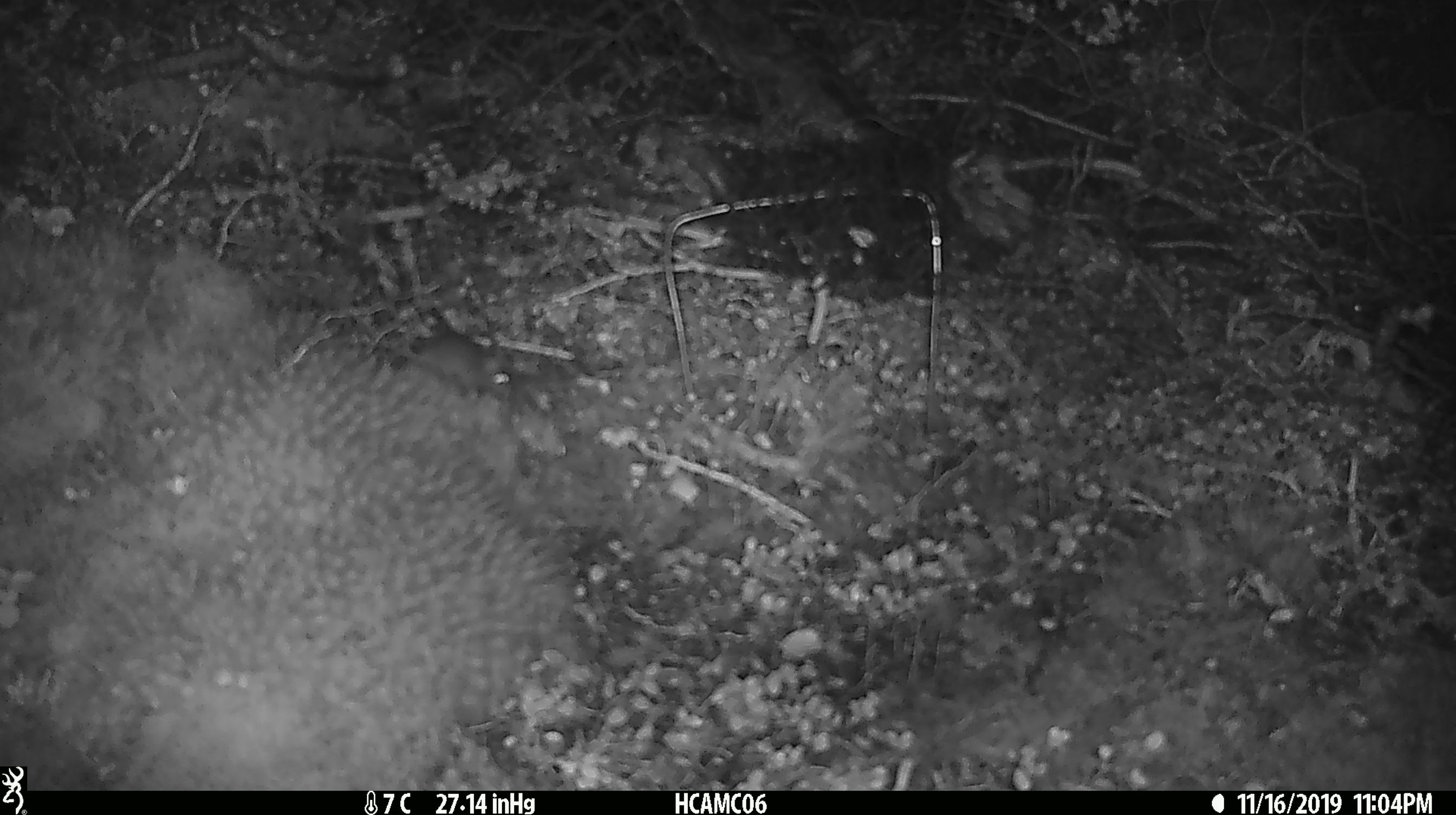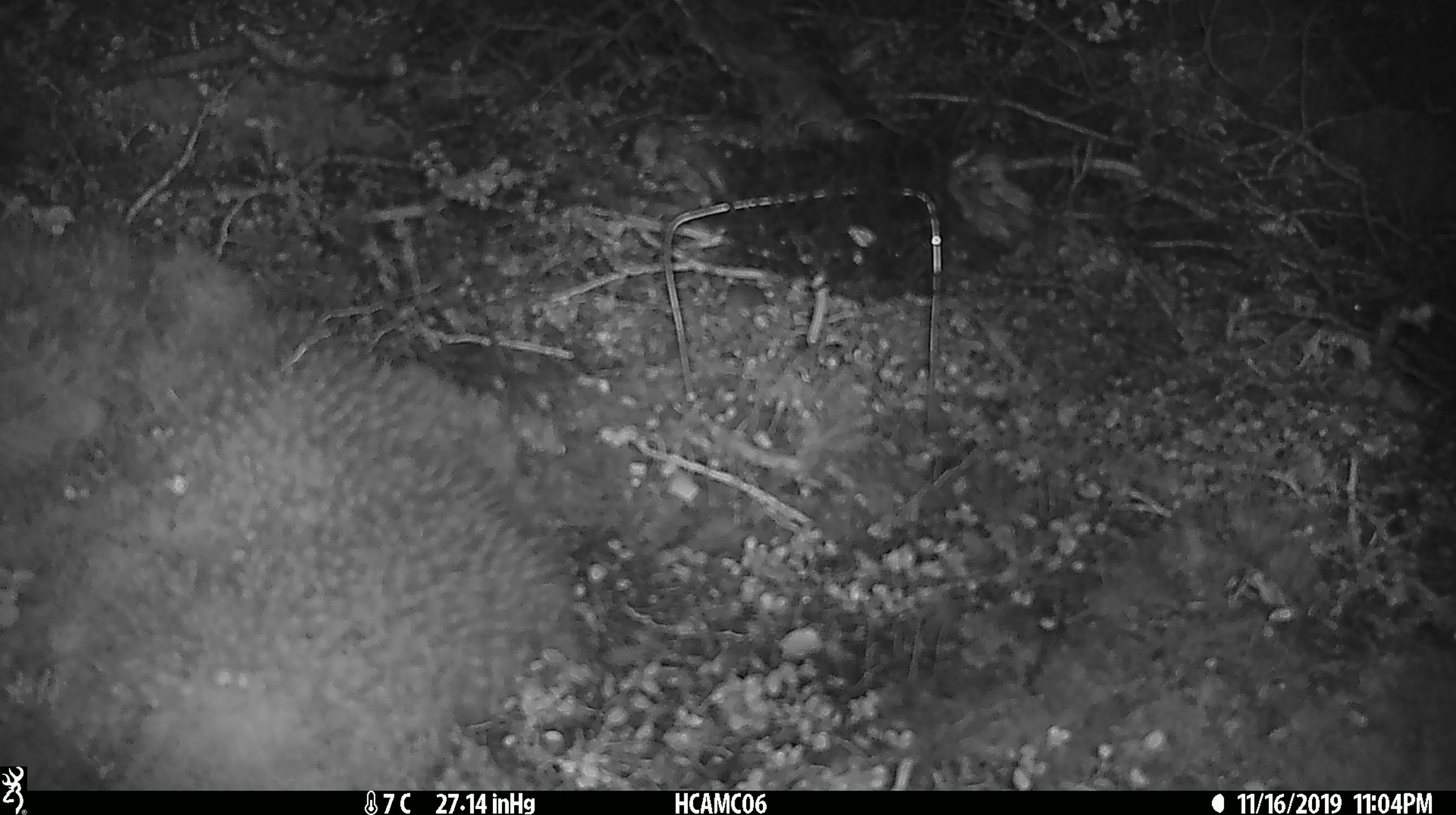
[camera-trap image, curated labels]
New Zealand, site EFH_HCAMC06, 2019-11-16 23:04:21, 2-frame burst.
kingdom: Animalia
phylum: Chordata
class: Mammalia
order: Rodentia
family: Muridae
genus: Mus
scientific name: Mus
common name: mouse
Mouse (Mus).